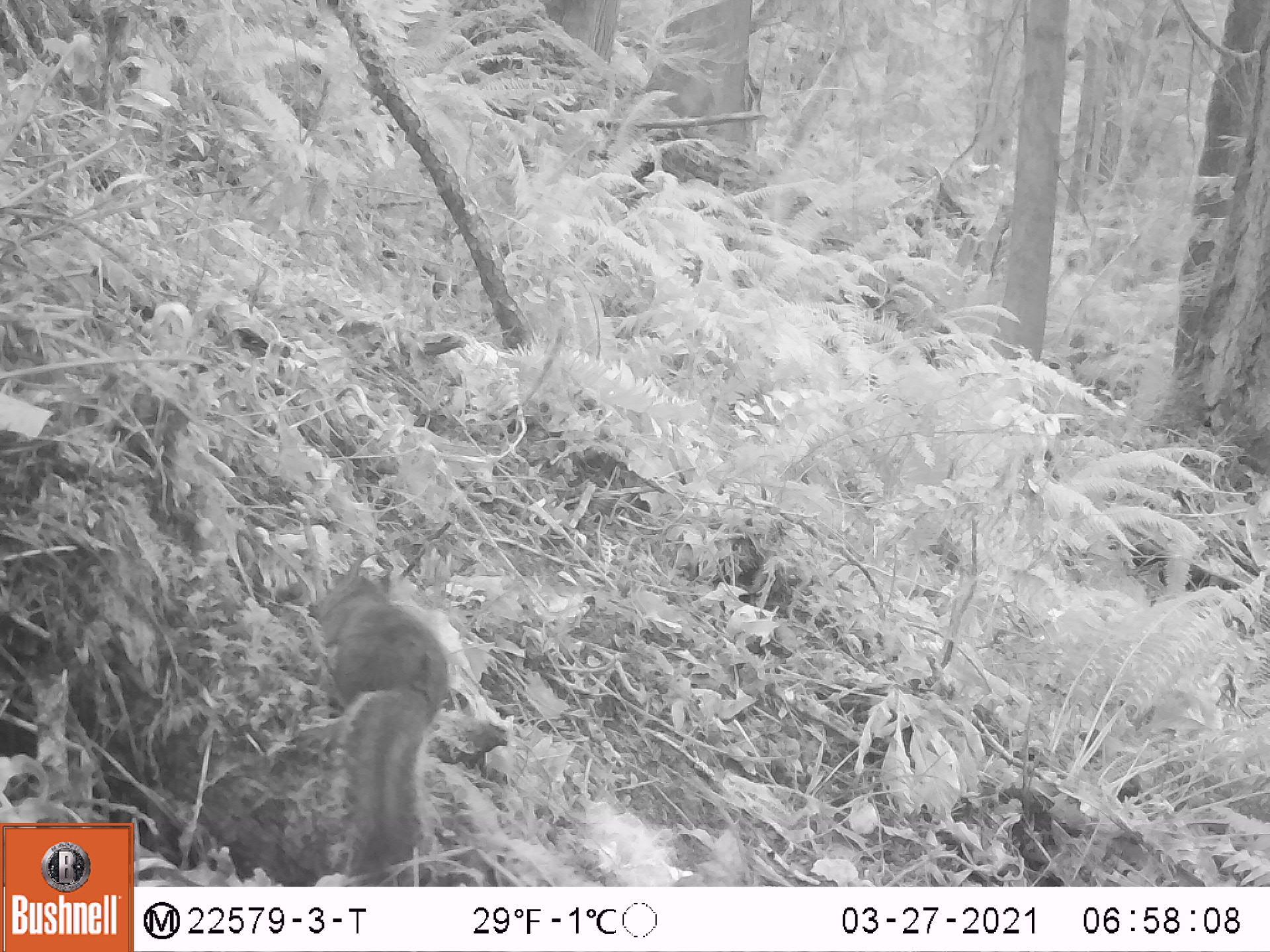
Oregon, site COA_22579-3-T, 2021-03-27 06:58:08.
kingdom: Animalia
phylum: Chordata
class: Mammalia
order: Rodentia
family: Sciuridae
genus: Tamiasciurus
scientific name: Tamiasciurus douglasii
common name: douglas squirrel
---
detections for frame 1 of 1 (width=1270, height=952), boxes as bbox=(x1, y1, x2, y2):
douglas squirrel: bbox=(325, 562, 450, 860)